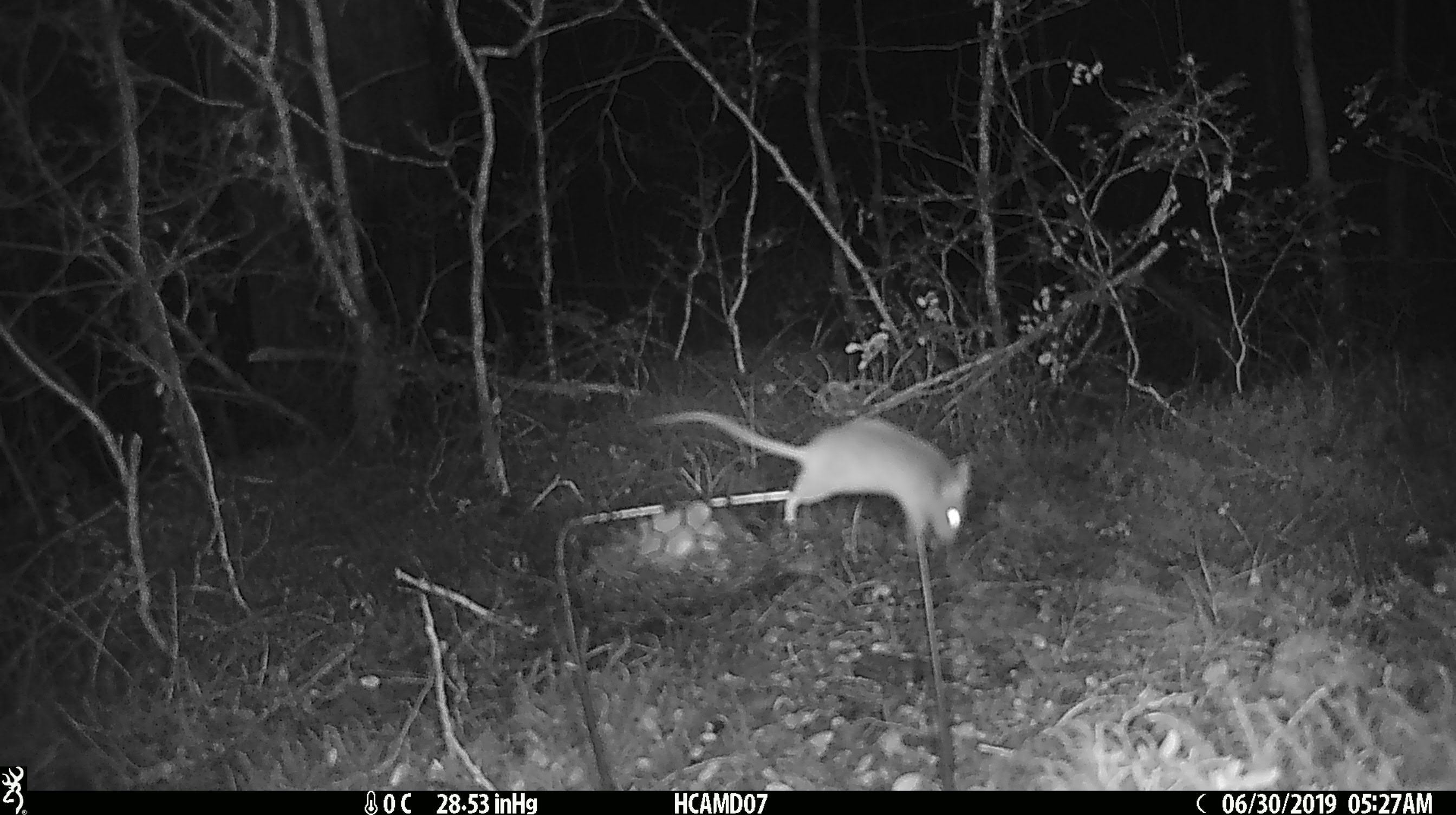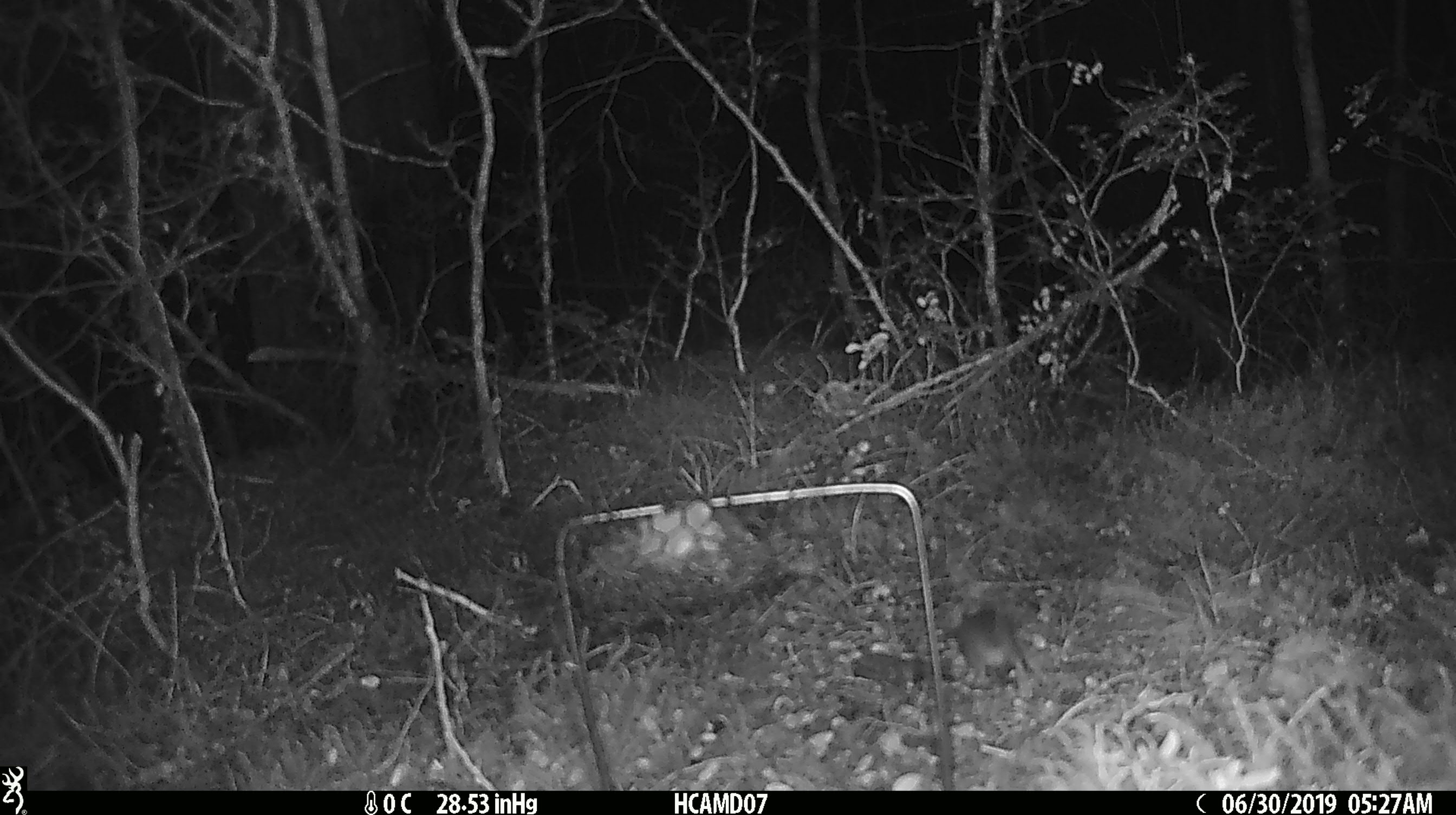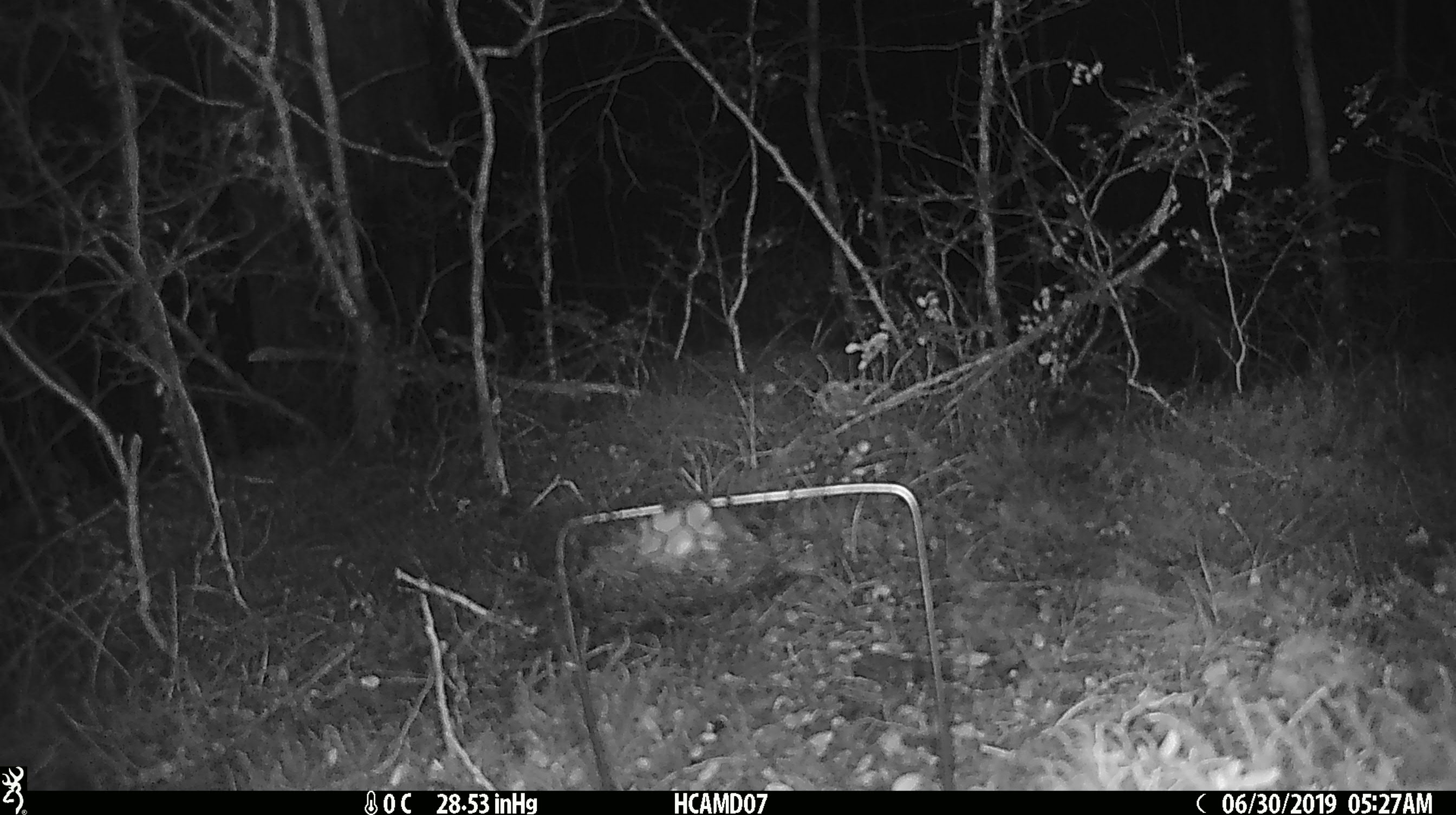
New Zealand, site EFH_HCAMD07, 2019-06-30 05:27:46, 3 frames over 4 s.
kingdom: Animalia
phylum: Chordata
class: Mammalia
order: Rodentia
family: Muridae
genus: Mus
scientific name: Mus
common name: mouse